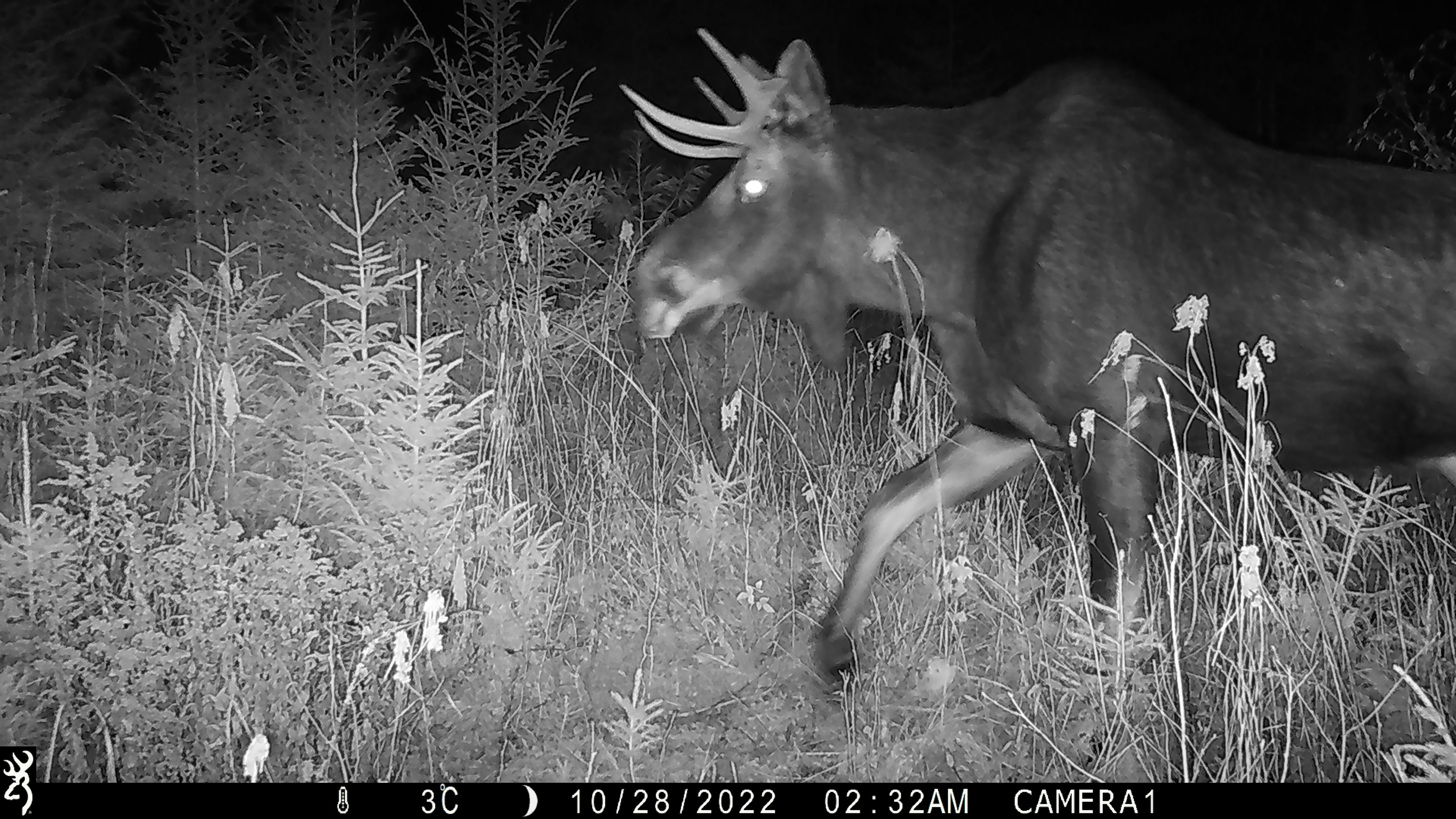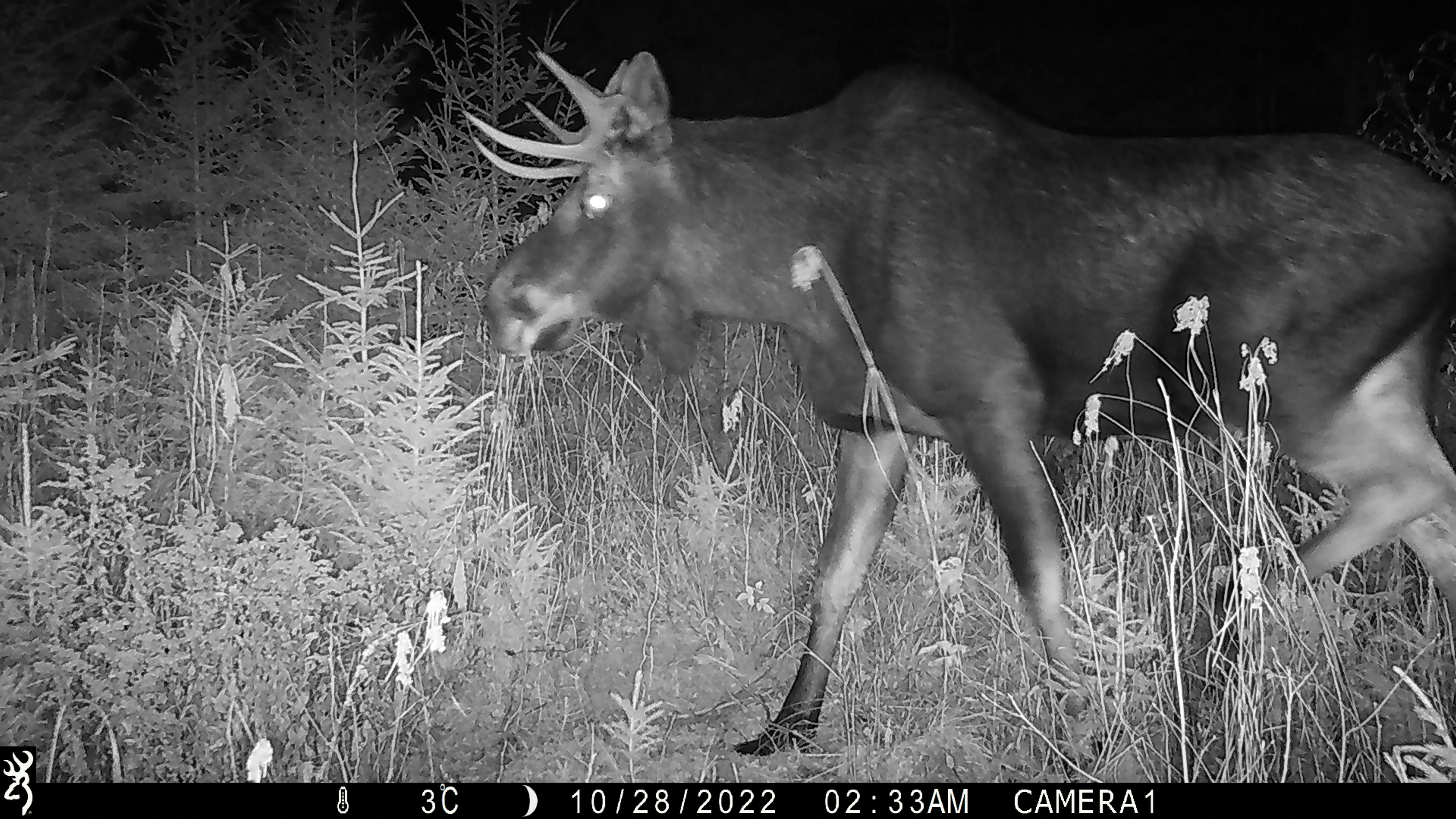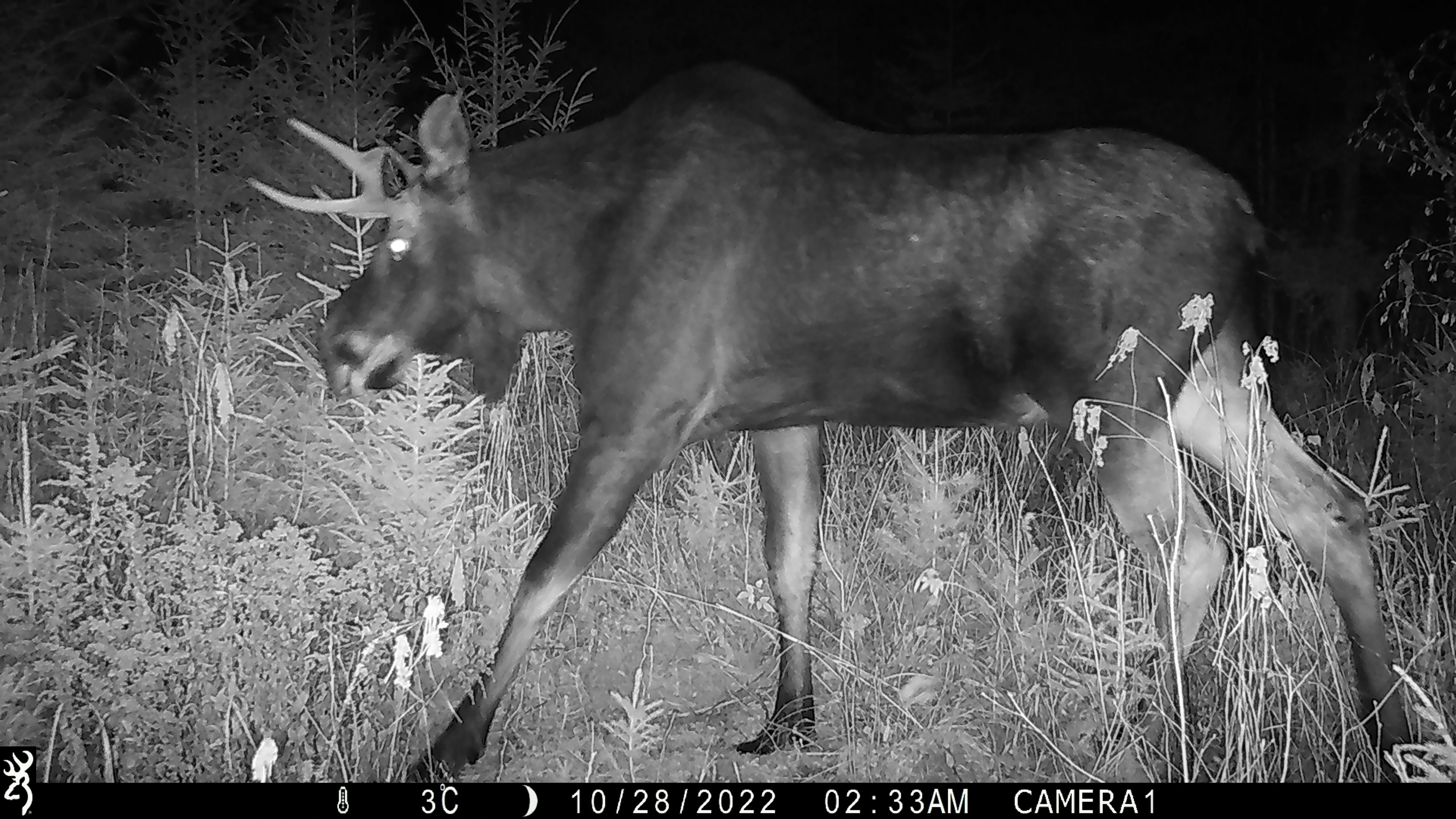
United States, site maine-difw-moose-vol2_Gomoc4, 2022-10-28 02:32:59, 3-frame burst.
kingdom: Animalia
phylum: Chordata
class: Mammalia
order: Artiodactyla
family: Cervidae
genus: Alces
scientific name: Alces alces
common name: moose